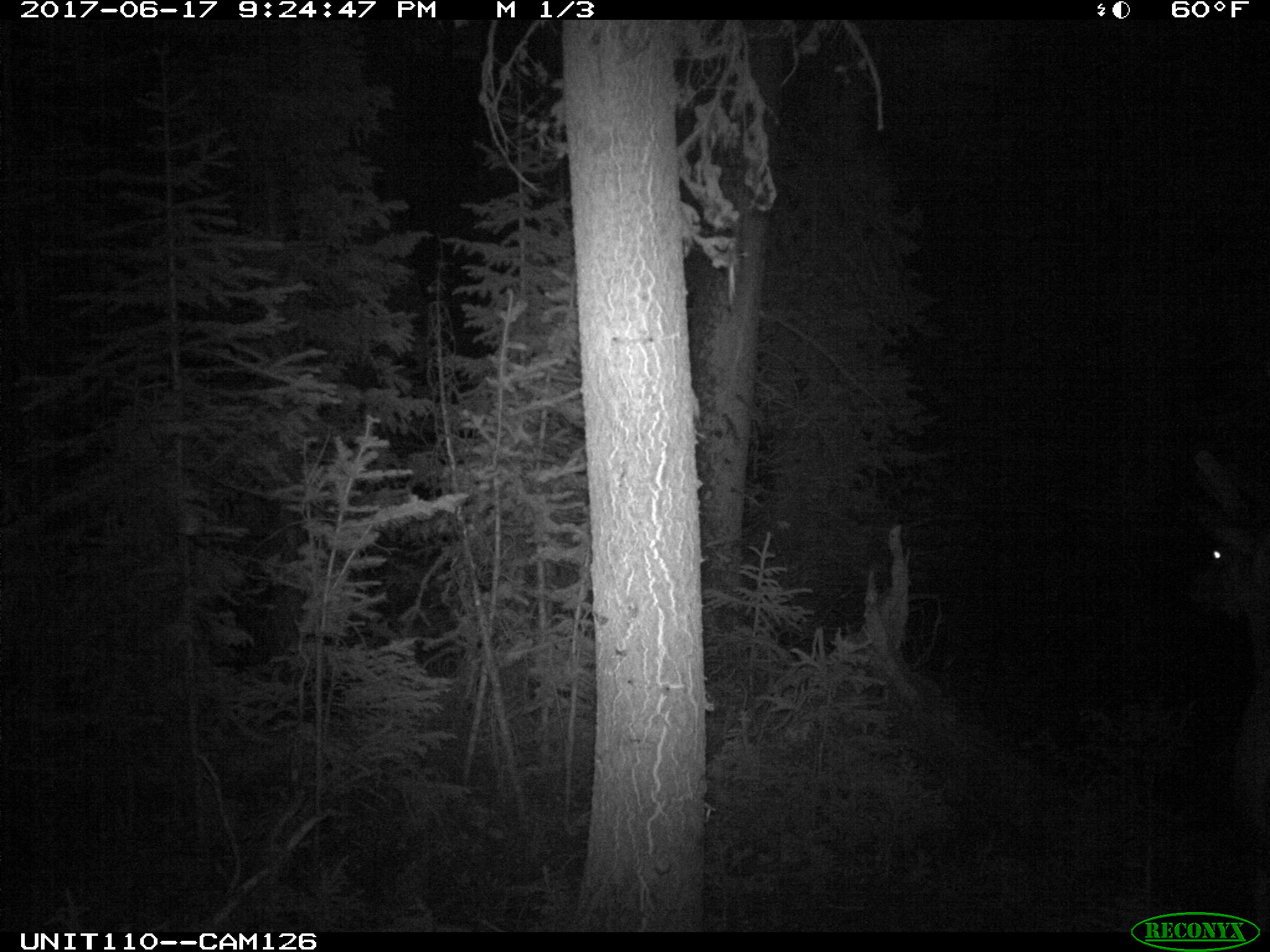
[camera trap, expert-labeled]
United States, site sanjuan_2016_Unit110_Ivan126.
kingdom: Animalia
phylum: Chordata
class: Mammalia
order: Artiodactyla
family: Cervidae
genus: Cervus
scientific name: Cervus elaphus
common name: red deer